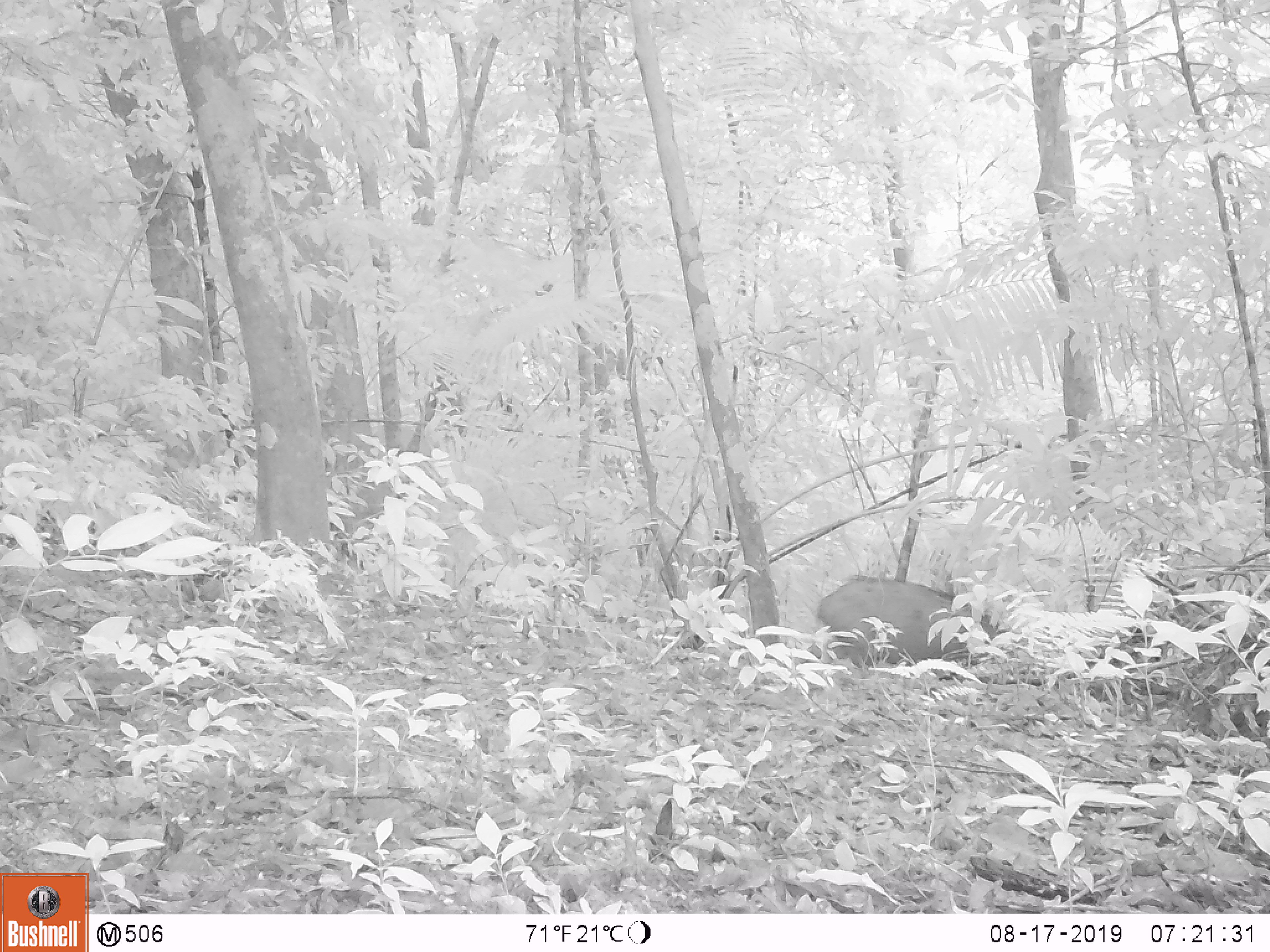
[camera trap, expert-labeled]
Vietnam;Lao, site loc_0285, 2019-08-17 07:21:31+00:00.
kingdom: Animalia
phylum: Chordata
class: Mammalia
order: Artiodactyla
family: Suidae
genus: Sus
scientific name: Sus scrofa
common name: eurasian wild pig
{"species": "eurasian wild pig (Sus scrofa)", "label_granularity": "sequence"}